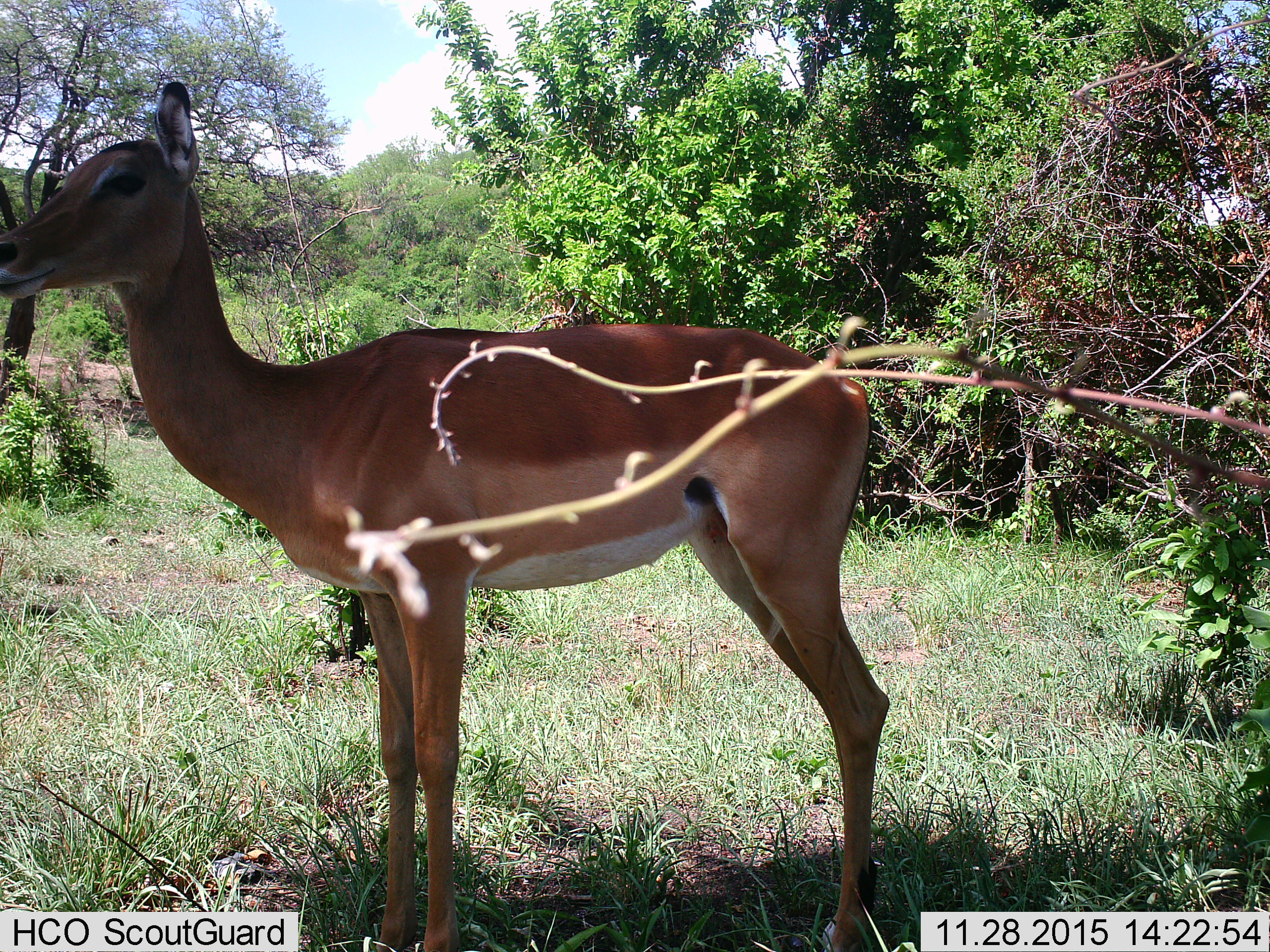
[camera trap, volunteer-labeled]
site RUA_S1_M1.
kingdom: Animalia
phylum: Chordata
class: Mammalia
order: Artiodactyla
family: Bovidae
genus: Aepyceros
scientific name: Aepyceros melampus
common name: impala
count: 1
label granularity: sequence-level